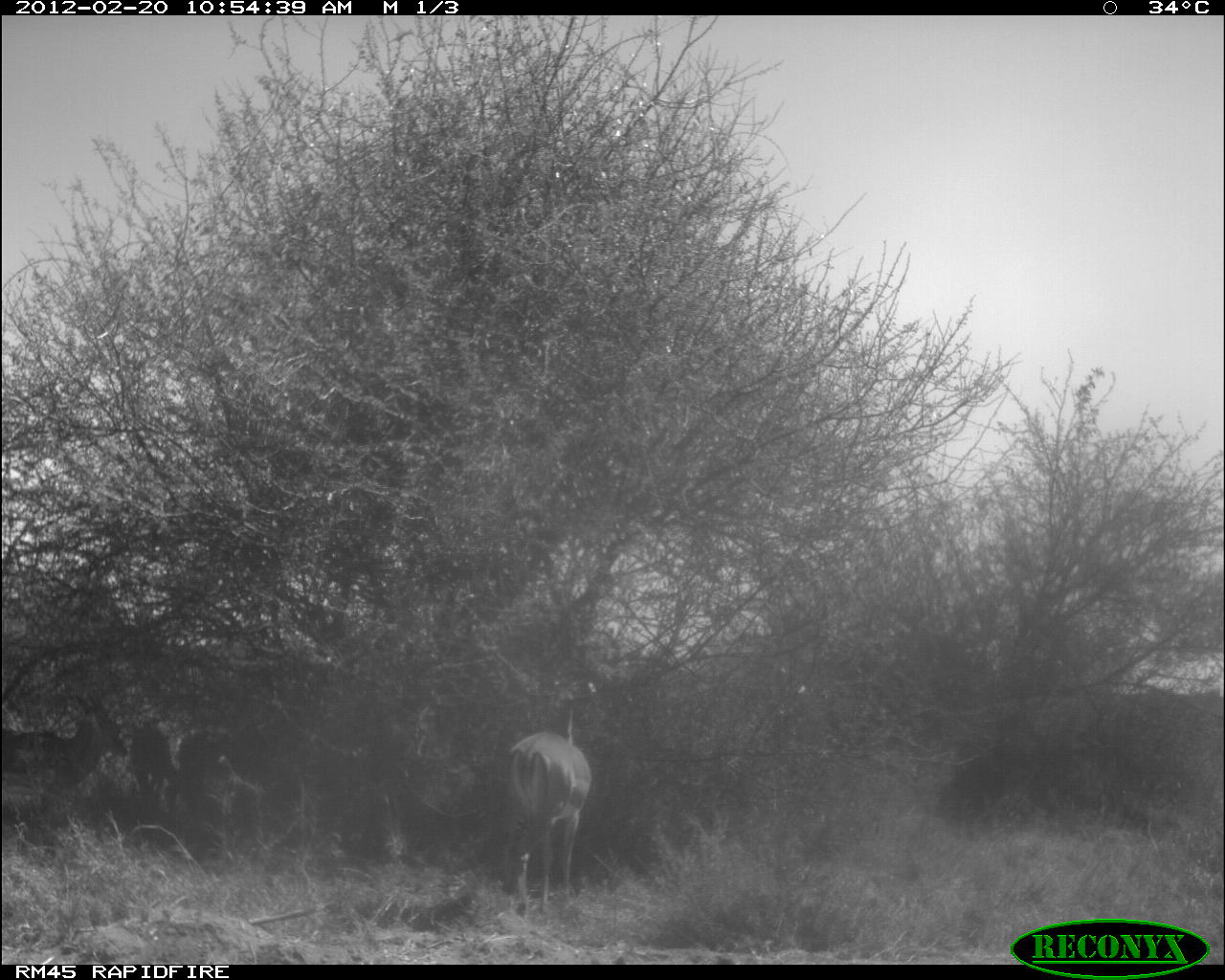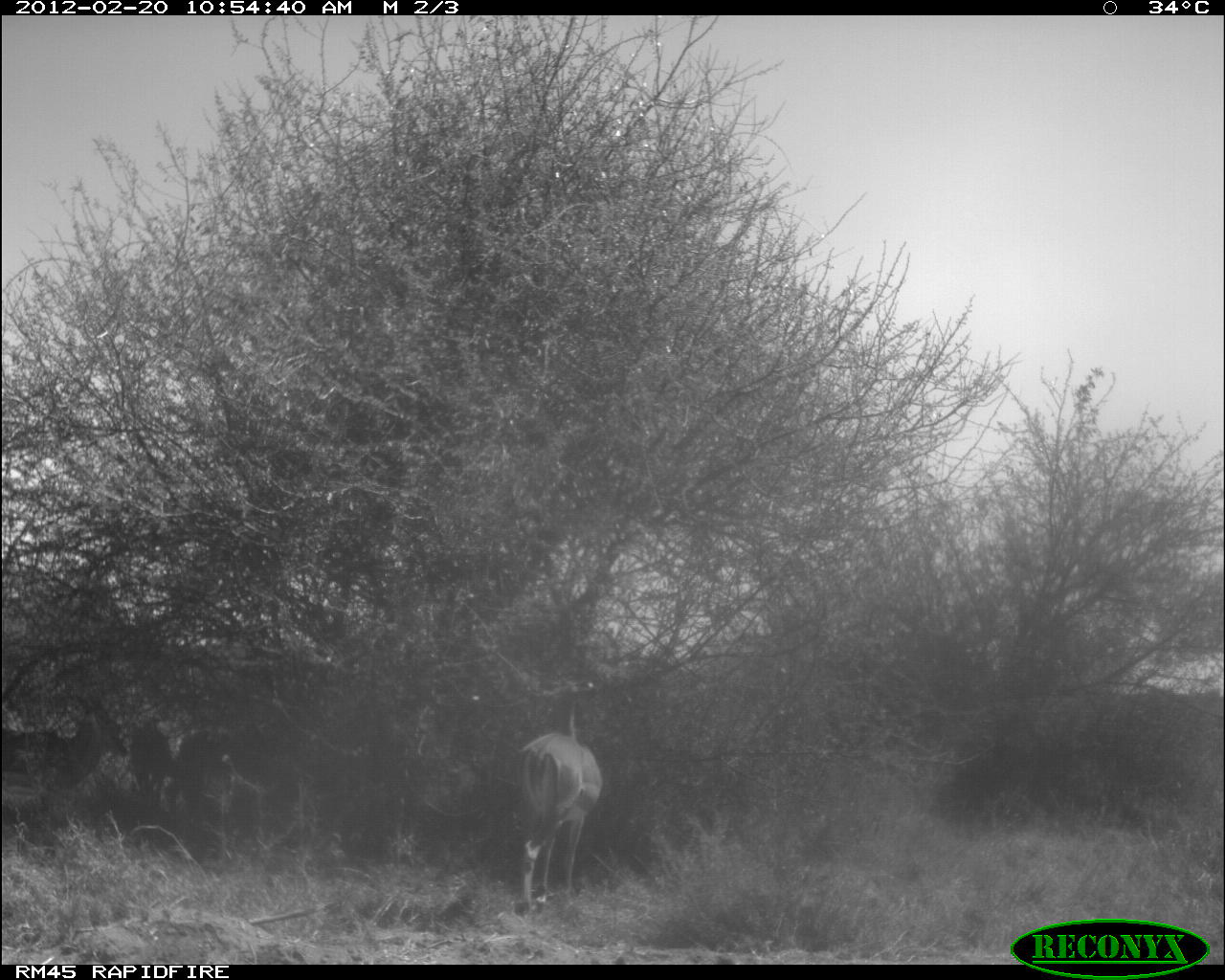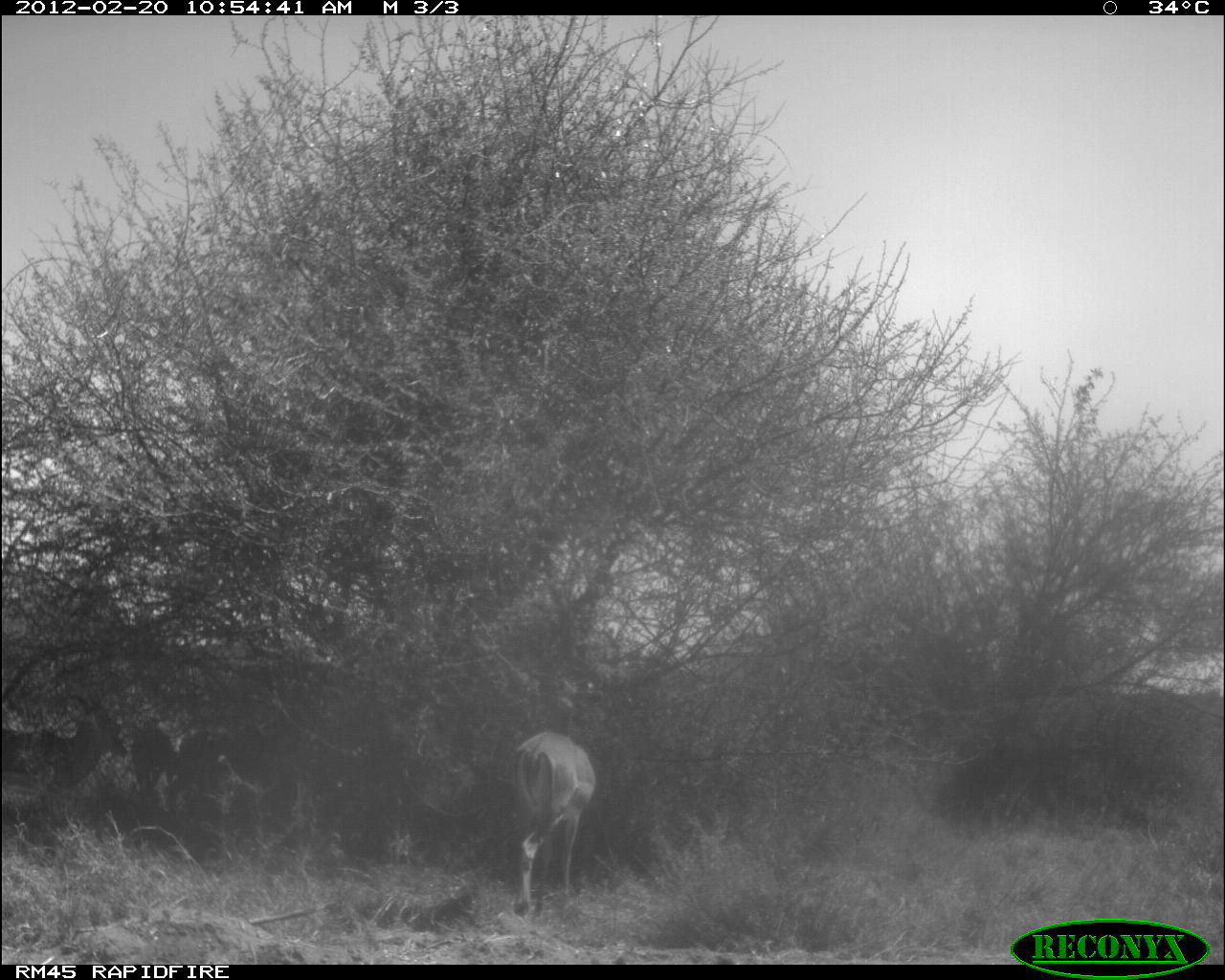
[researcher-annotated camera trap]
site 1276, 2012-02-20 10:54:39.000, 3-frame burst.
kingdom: Animalia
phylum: Chordata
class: Mammalia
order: Artiodactyla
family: Bovidae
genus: Aepyceros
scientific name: Aepyceros melampus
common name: impala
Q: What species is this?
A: Aepyceros melampus (impala).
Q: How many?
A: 4.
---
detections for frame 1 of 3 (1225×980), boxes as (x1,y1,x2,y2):
aepyceros melampus: (506,704,593,907); (0,694,129,810); (128,717,178,810); (172,729,226,806)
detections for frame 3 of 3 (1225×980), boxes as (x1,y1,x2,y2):
aepyceros melampus: (505,711,595,916); (0,688,129,819); (169,726,229,811); (130,716,182,801)